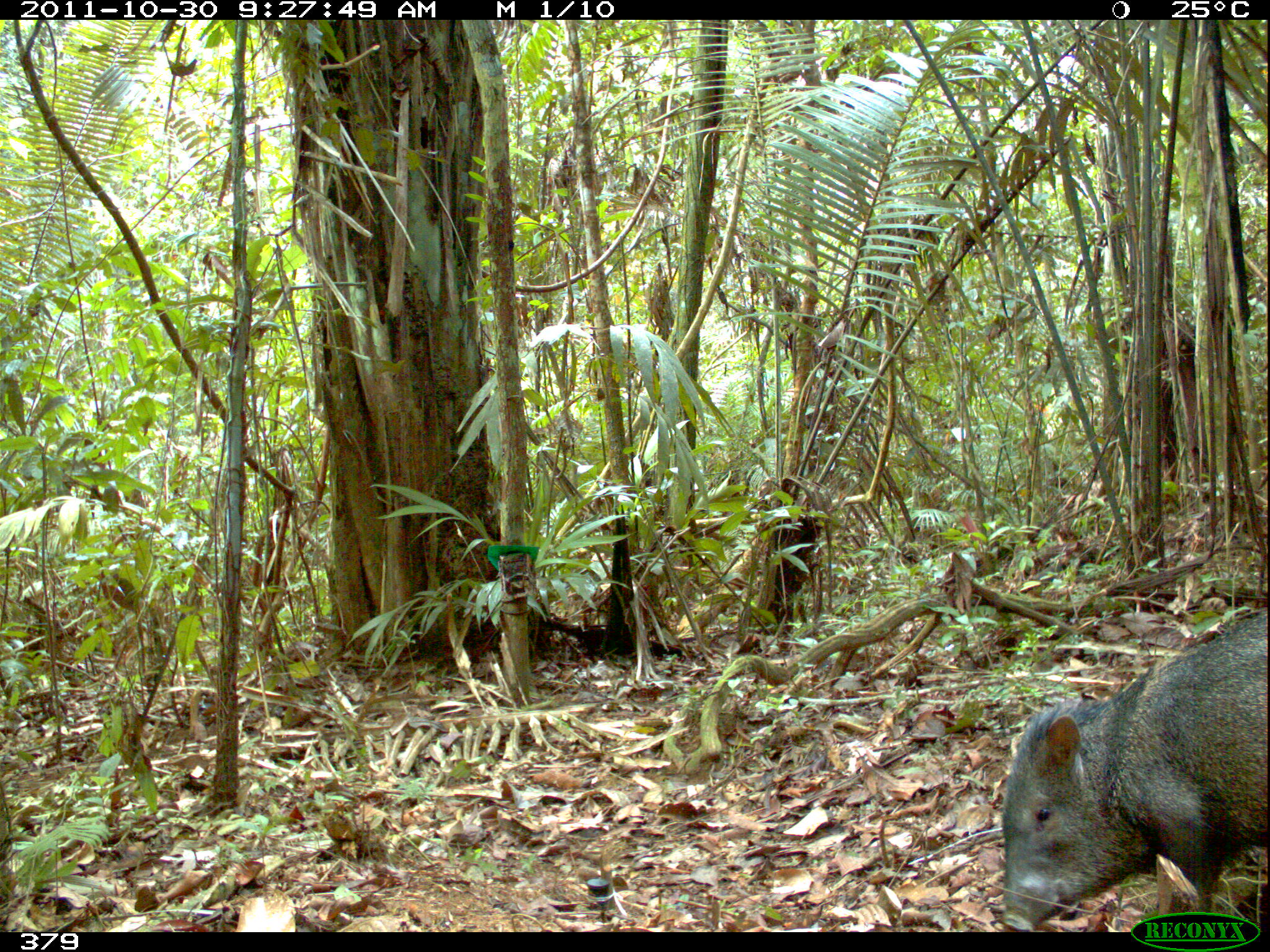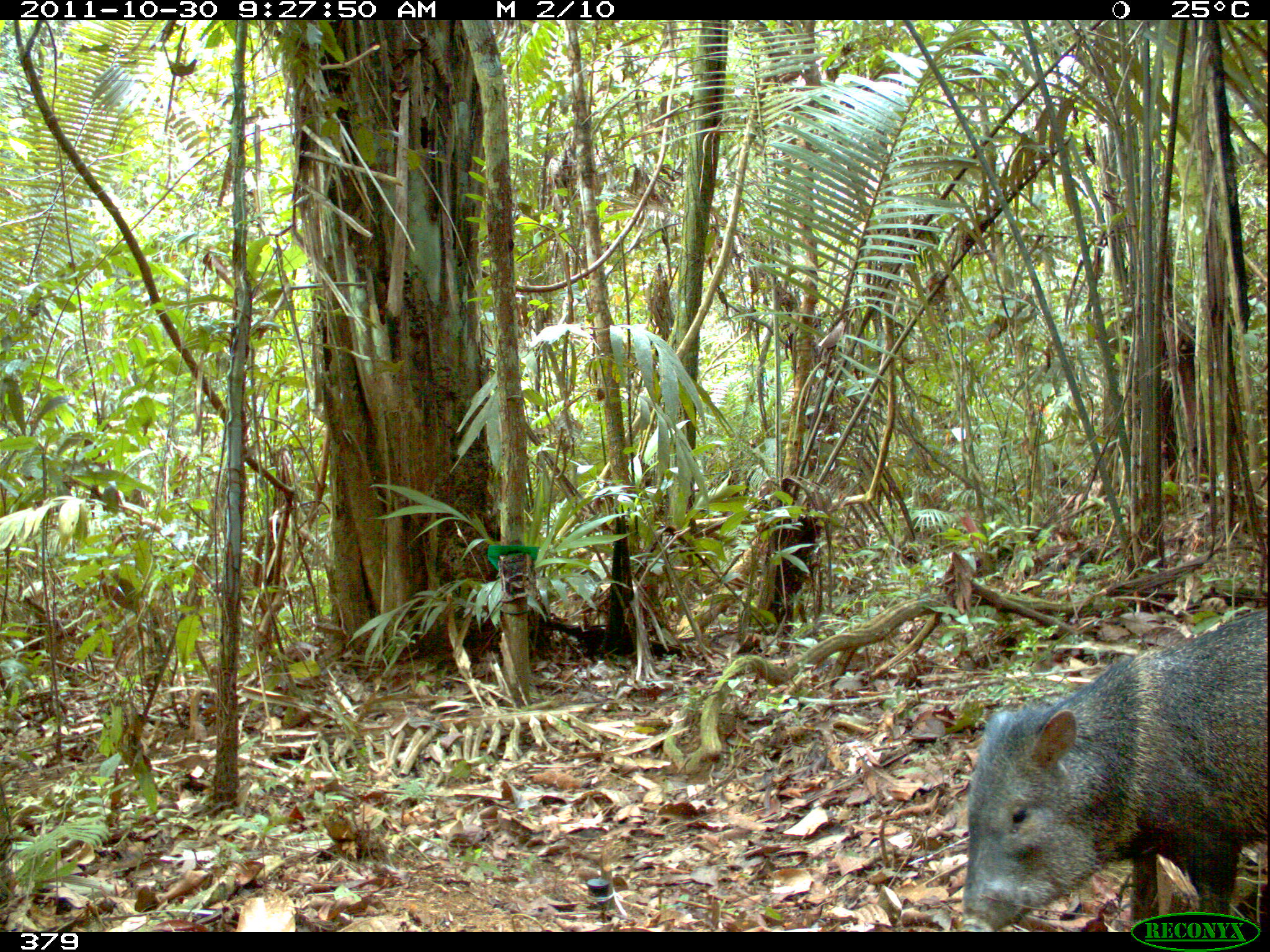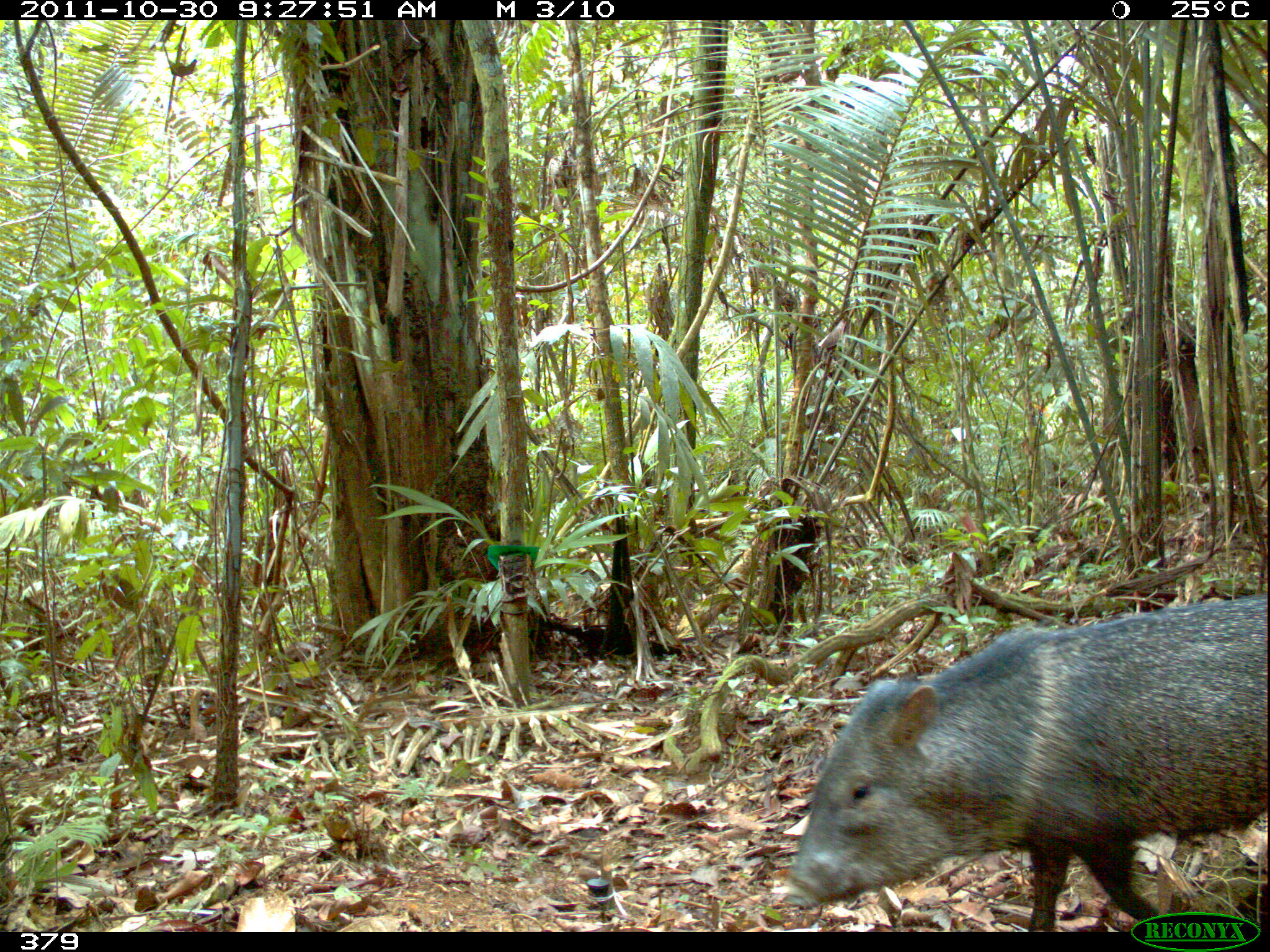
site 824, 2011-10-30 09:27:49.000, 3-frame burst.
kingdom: Animalia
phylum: Chordata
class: Mammalia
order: Artiodactyla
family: Tayassuidae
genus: Pecari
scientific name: Pecari tajacu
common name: collared peccary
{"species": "Pecari tajacu (collared peccary)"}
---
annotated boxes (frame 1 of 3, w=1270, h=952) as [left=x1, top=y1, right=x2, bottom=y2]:
pecari tajacu: [left=1000, top=606, right=1270, bottom=932]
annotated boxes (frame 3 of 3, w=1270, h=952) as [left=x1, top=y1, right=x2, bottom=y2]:
pecari tajacu: [left=787, top=594, right=1270, bottom=932]